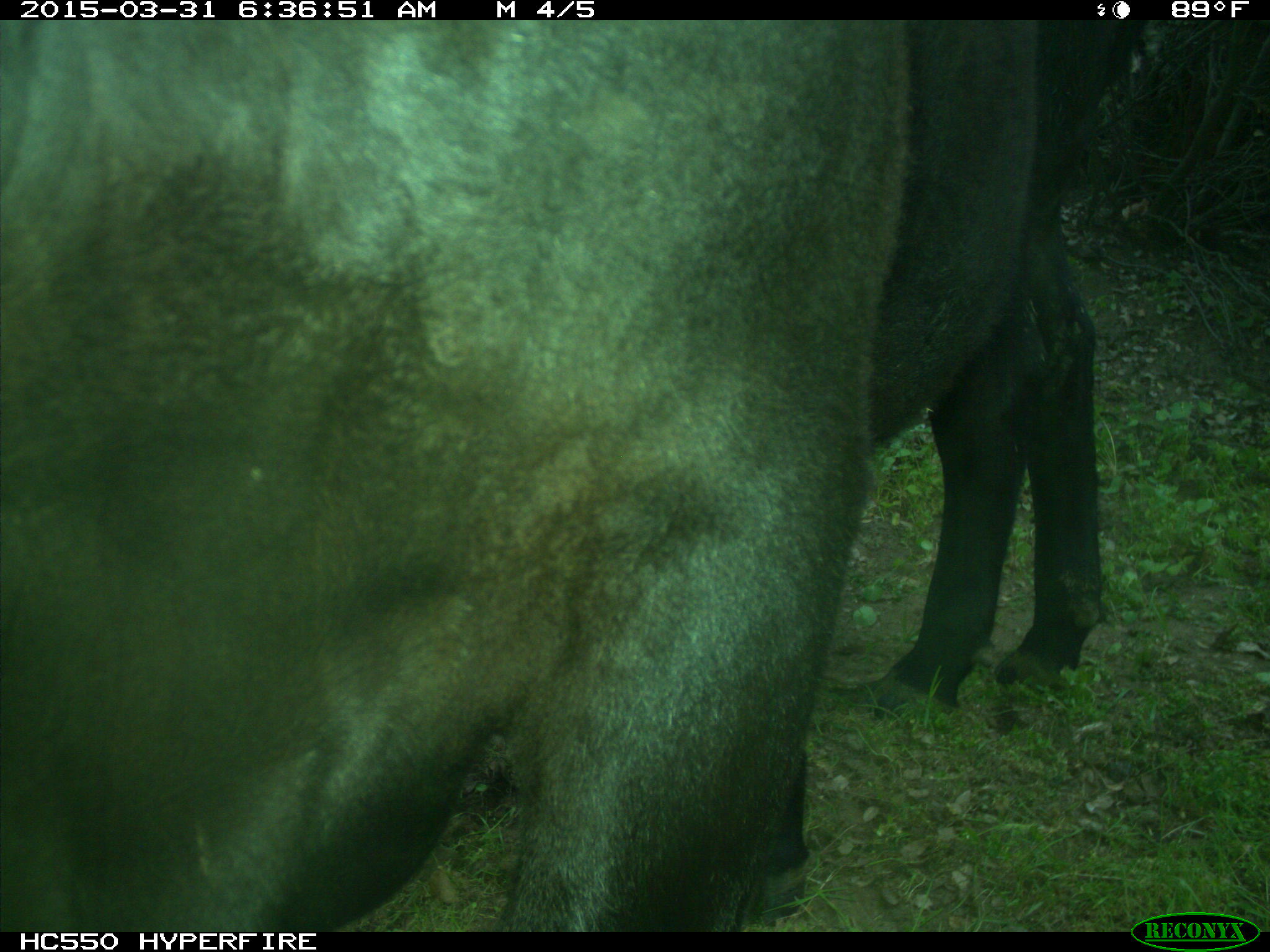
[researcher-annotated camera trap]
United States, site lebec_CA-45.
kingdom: Animalia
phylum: Chordata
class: Mammalia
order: Artiodactyla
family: Bovidae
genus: Bos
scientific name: Bos taurus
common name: domestic cow